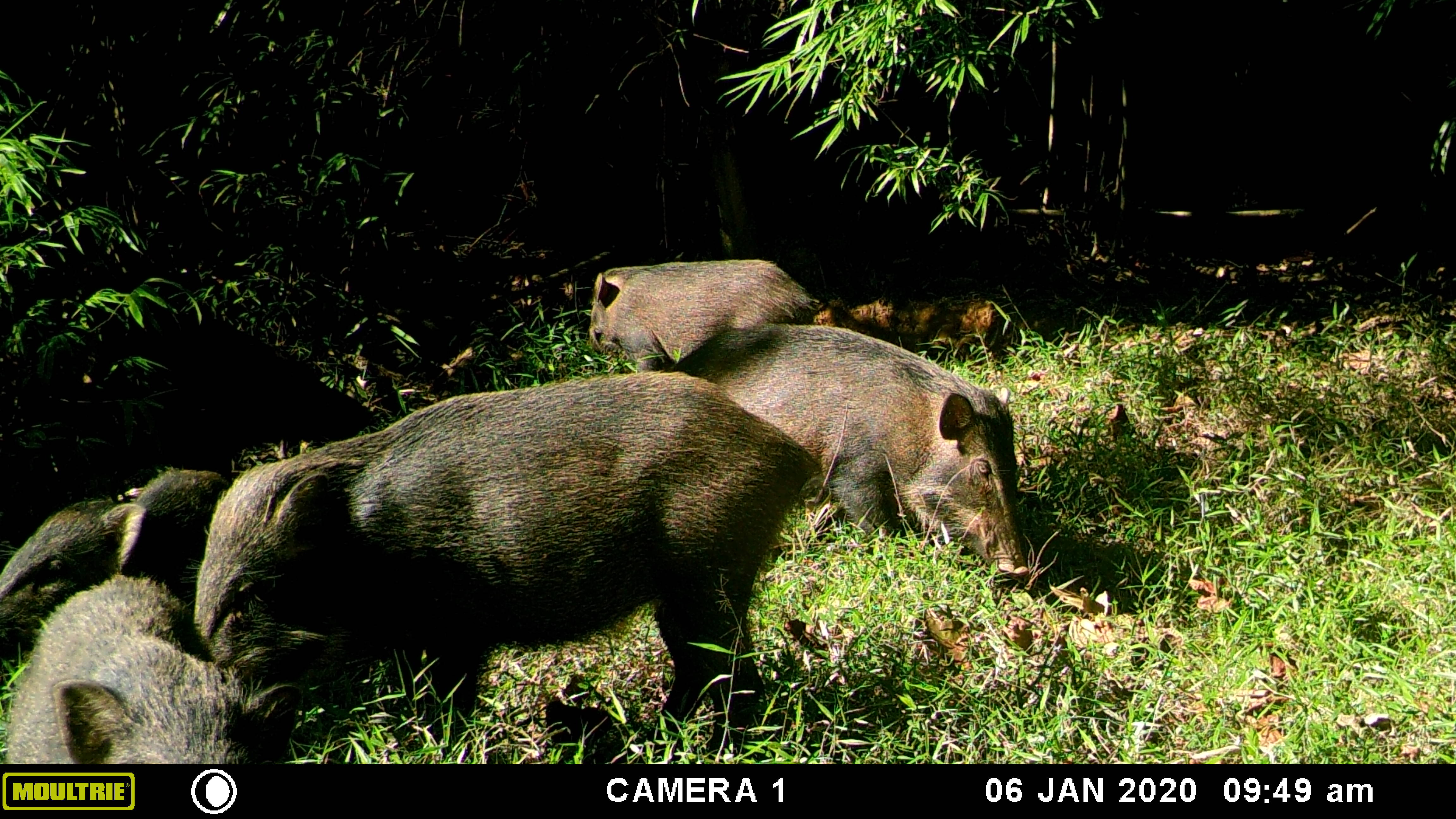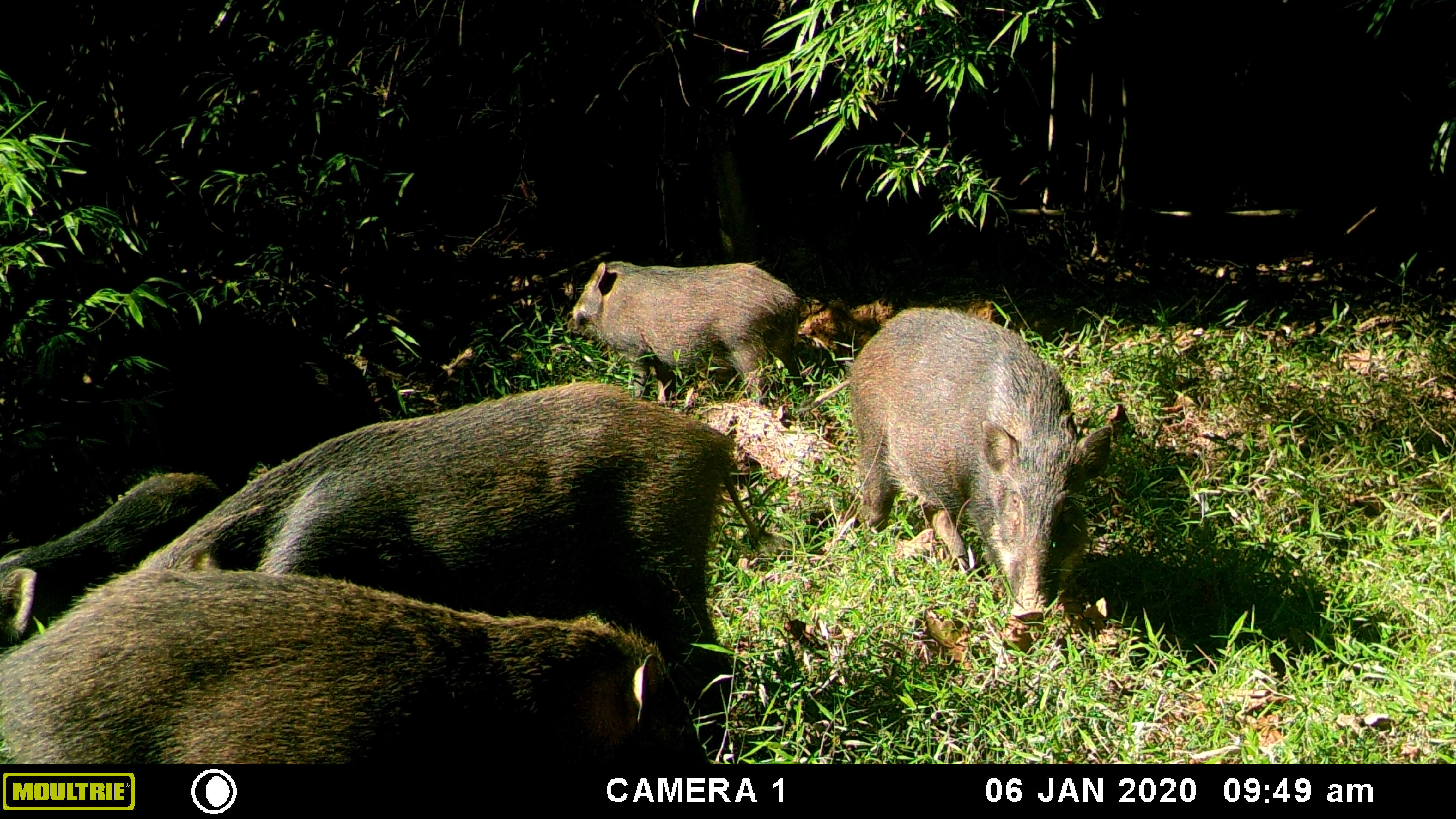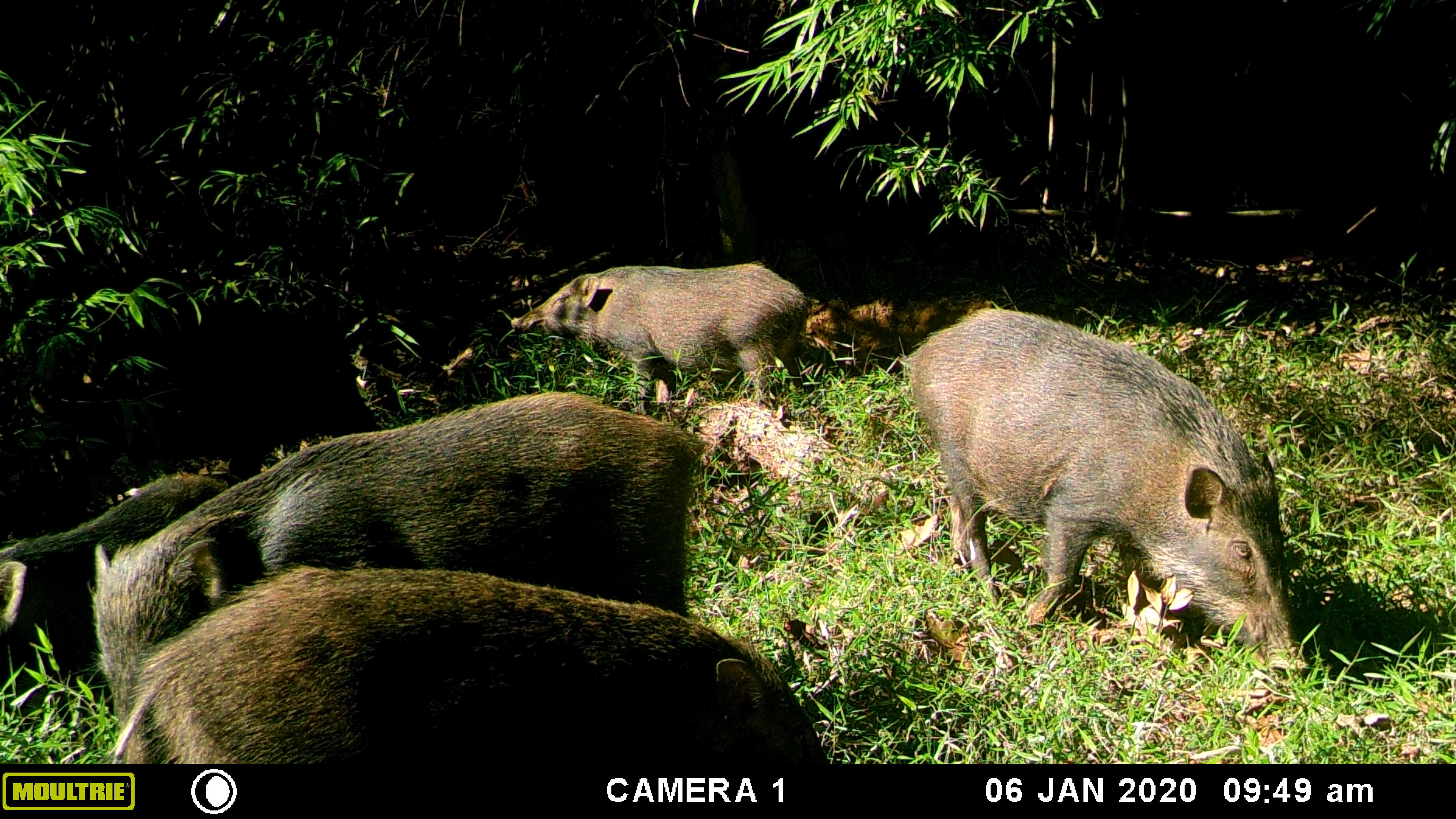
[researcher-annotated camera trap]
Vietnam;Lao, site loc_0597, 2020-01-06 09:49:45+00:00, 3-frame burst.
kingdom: Animalia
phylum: Chordata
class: Mammalia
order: Artiodactyla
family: Suidae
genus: Sus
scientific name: Sus scrofa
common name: eurasian wild pig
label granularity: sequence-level